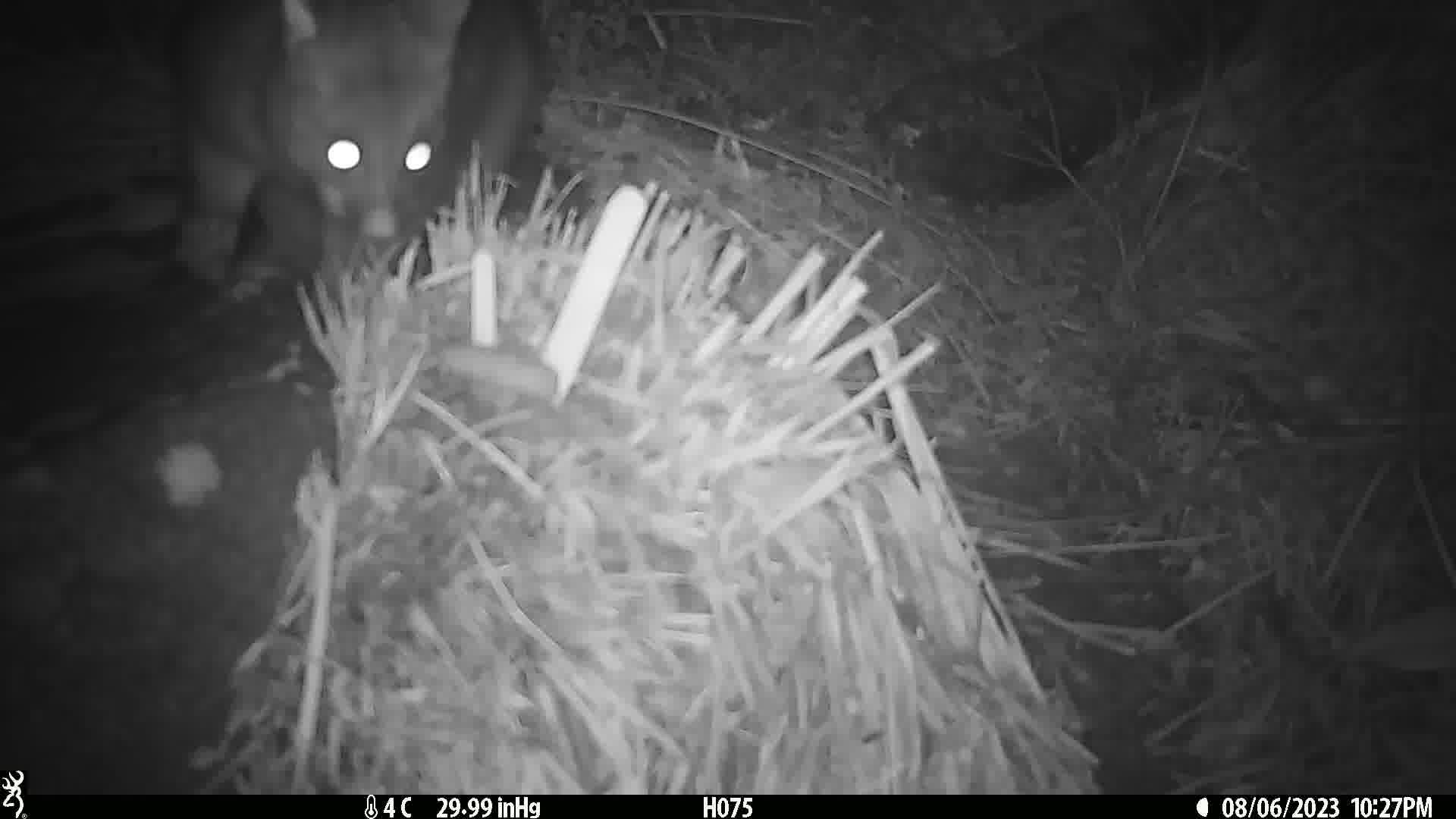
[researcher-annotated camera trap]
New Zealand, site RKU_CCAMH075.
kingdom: Animalia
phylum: Chordata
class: Mammalia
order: Diprotodontia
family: Phalangeridae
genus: Trichosurus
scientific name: Trichosurus vulpecula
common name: common brushtail possum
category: possum